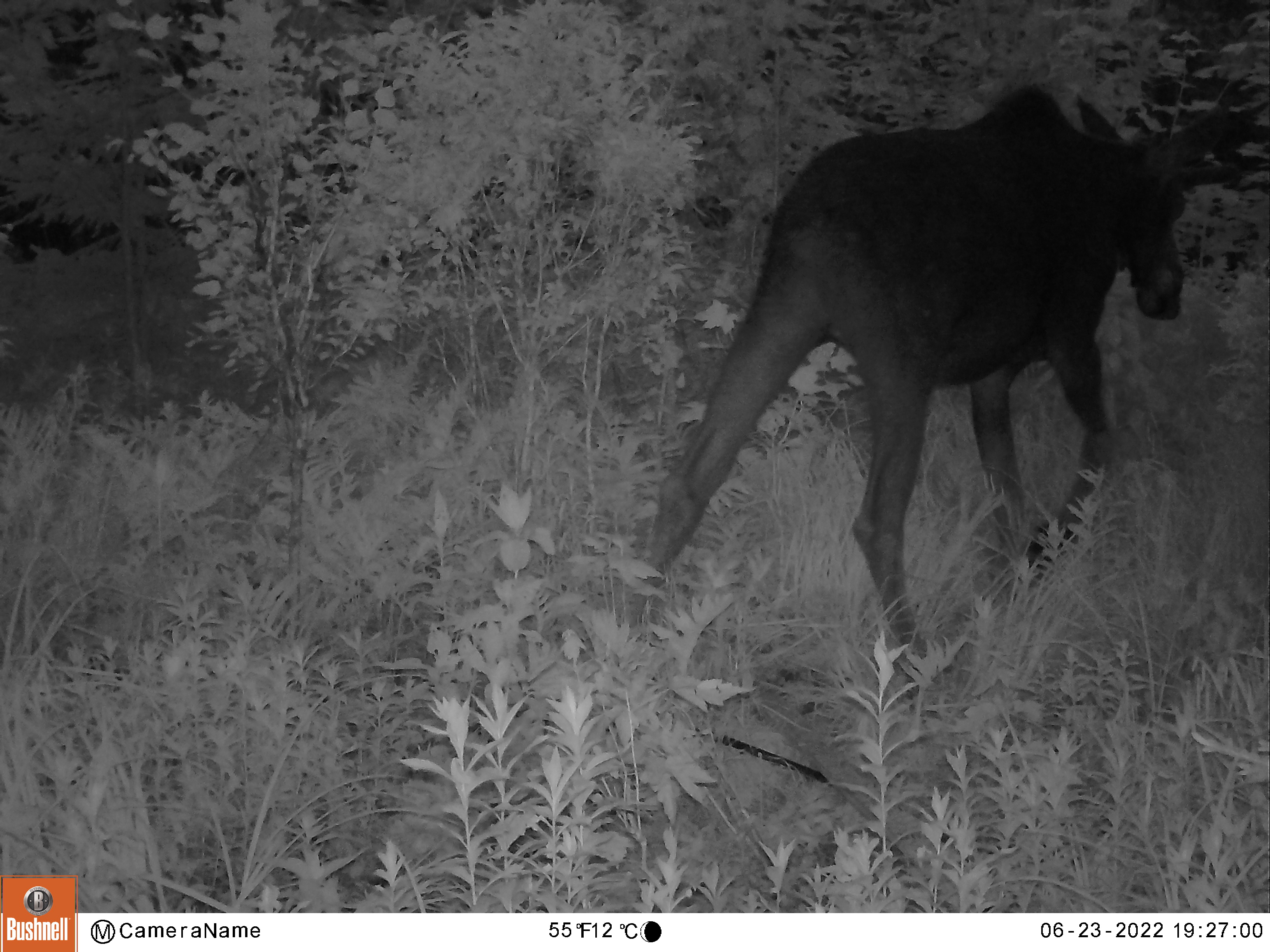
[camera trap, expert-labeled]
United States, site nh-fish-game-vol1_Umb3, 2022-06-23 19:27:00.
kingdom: Animalia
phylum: Chordata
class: Mammalia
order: Artiodactyla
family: Cervidae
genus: Alces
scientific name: Alces alces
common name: moose